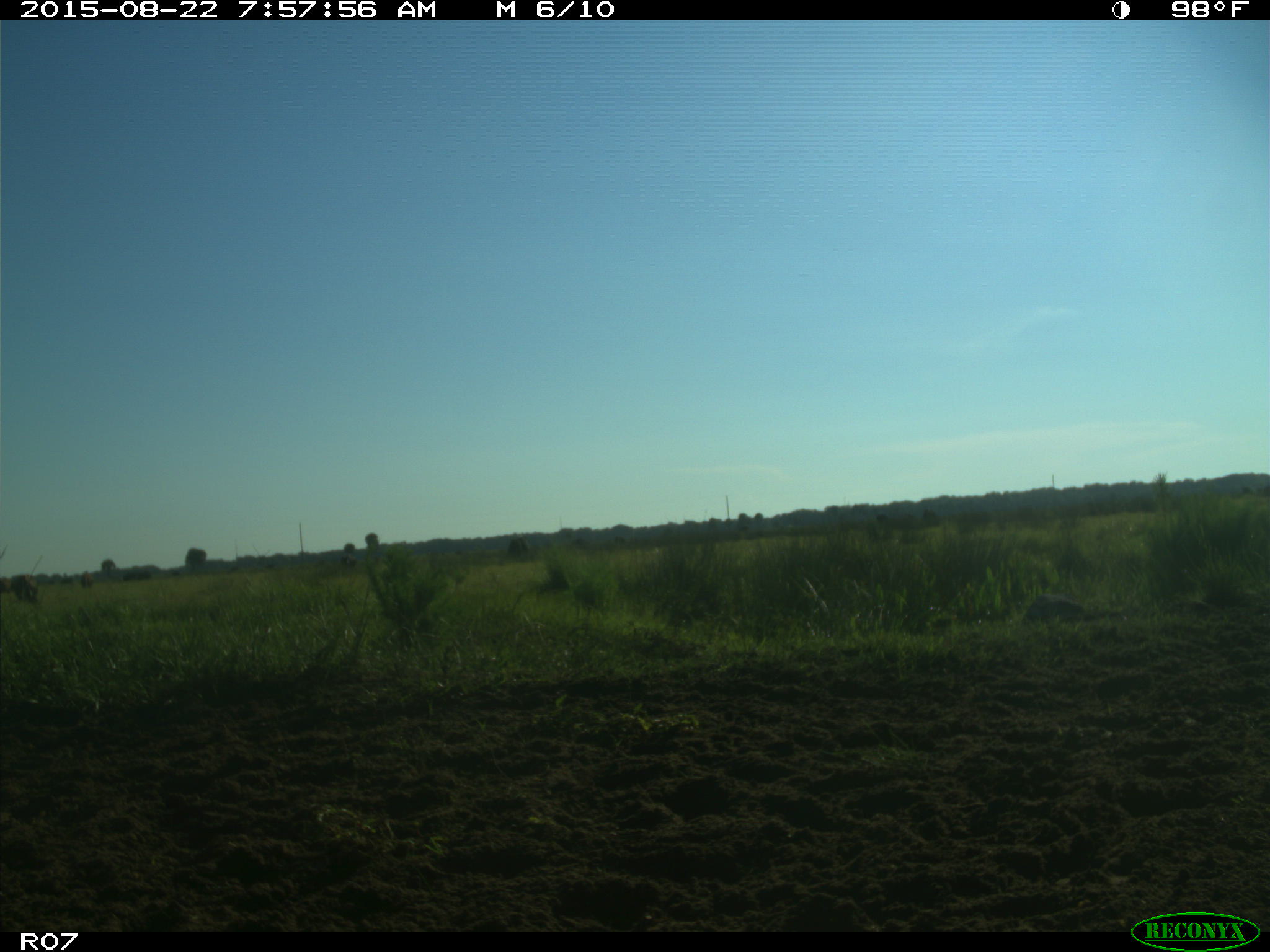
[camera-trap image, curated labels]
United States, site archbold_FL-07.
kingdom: Animalia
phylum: Chordata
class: Mammalia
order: Artiodactyla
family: Bovidae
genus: Bos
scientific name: Bos taurus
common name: domestic cow